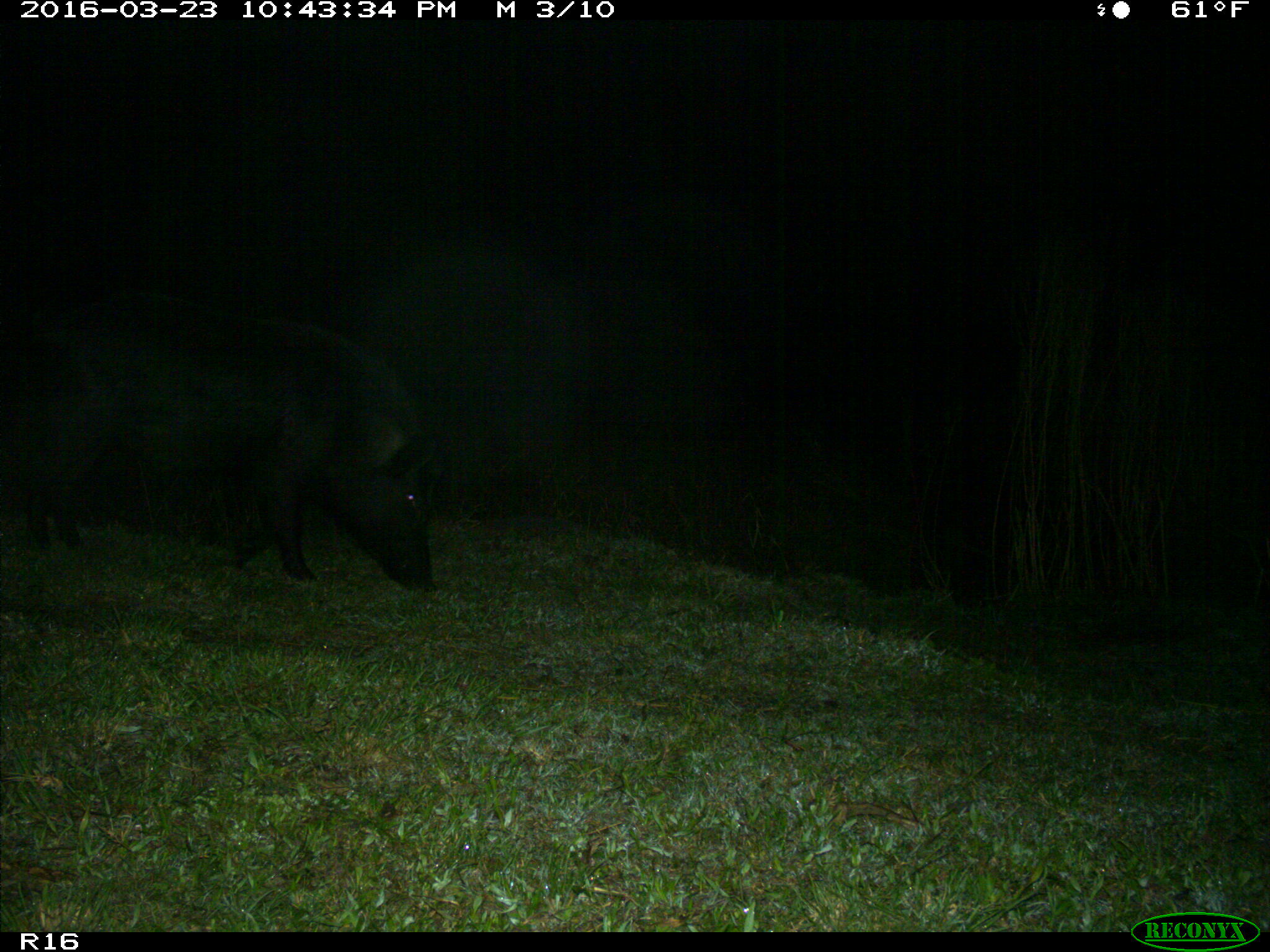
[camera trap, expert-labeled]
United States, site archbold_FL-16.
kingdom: Animalia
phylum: Chordata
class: Mammalia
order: Artiodactyla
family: Suidae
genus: Sus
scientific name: Sus scrofa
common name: wild boar